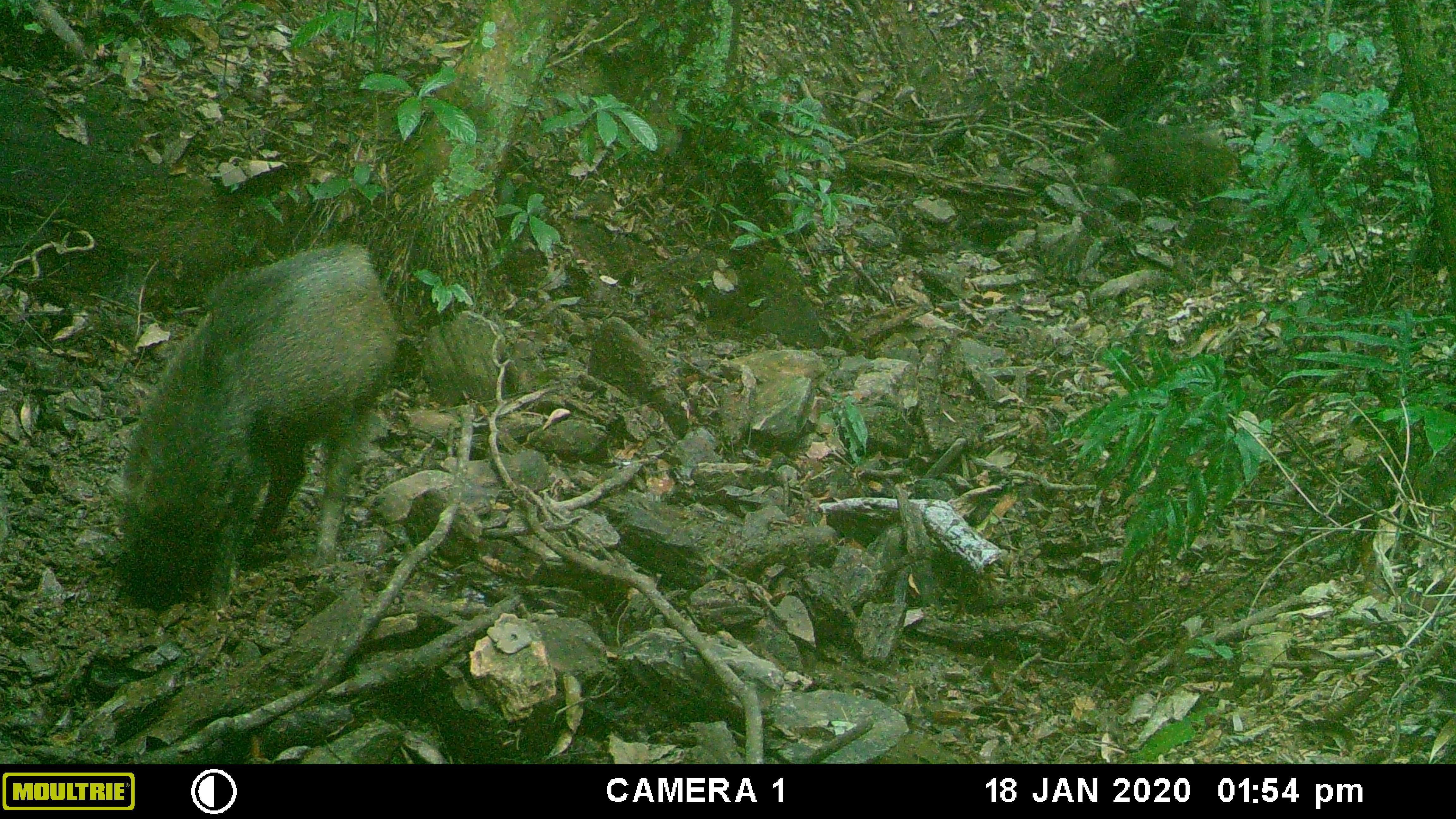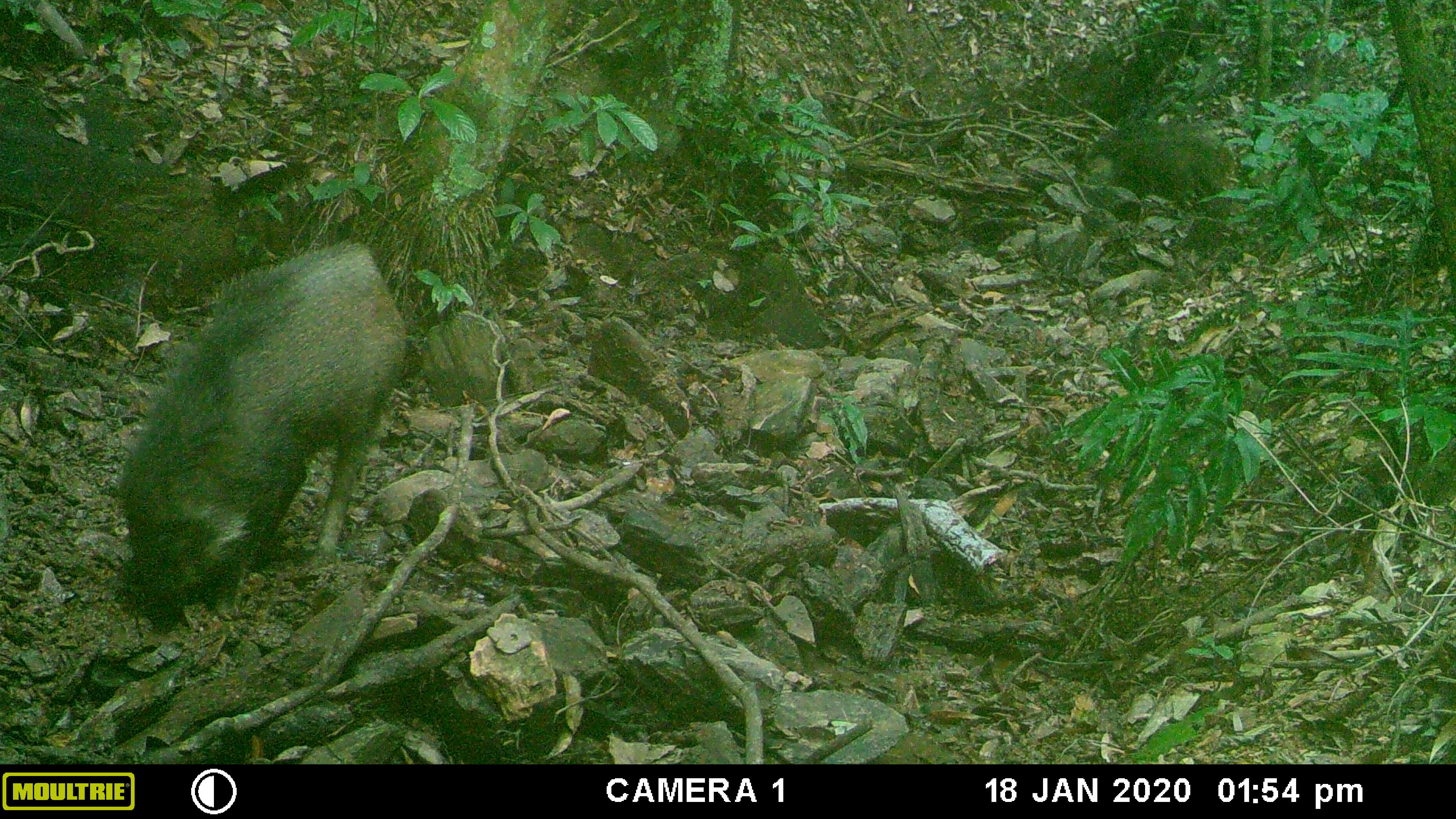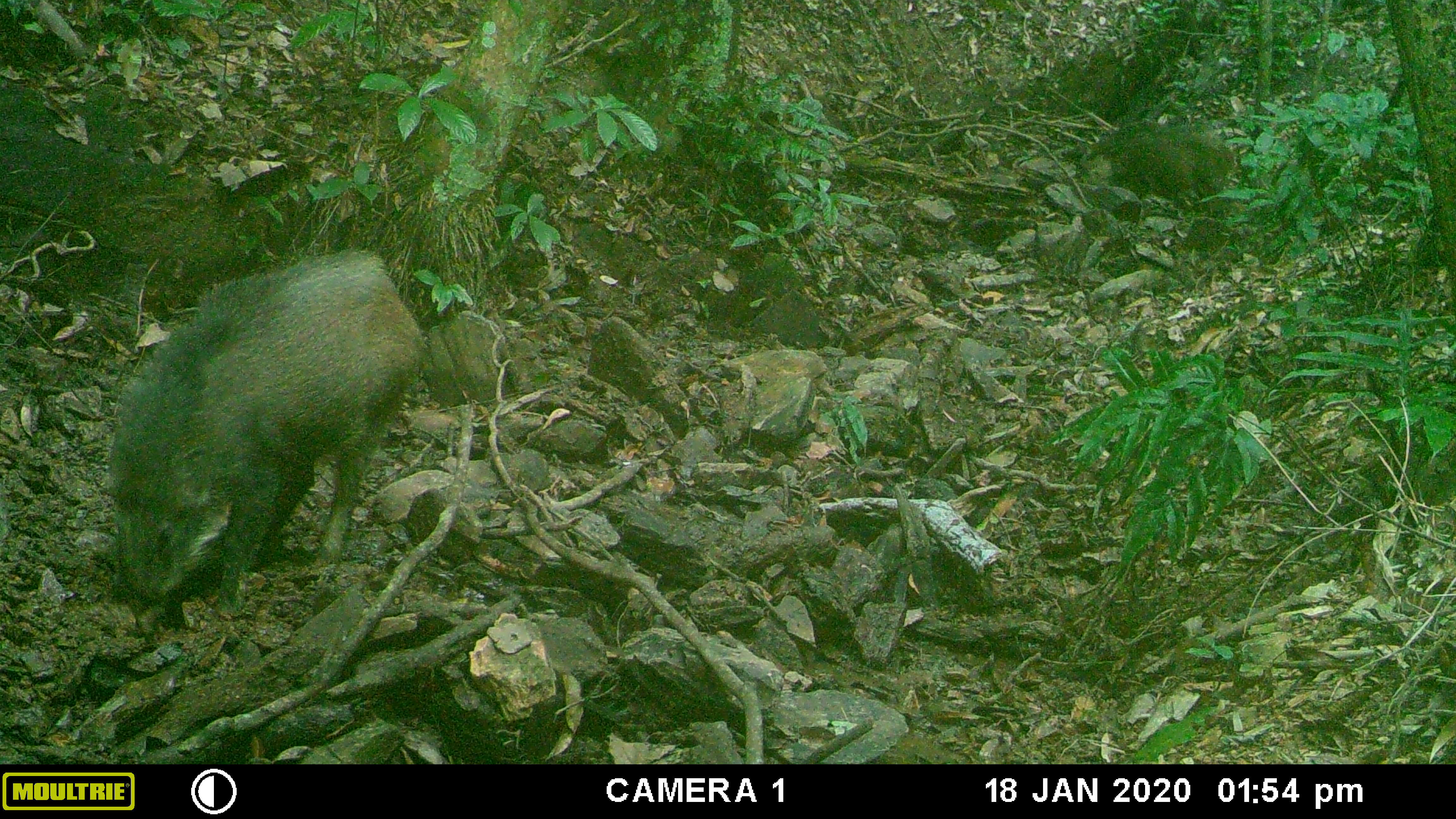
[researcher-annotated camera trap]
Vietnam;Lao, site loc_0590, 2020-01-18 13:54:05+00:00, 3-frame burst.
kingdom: Animalia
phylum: Chordata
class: Mammalia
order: Artiodactyla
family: Suidae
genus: Sus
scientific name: Sus scrofa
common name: eurasian wild pig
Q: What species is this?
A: Eurasian wild pig (Sus scrofa).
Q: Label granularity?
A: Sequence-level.